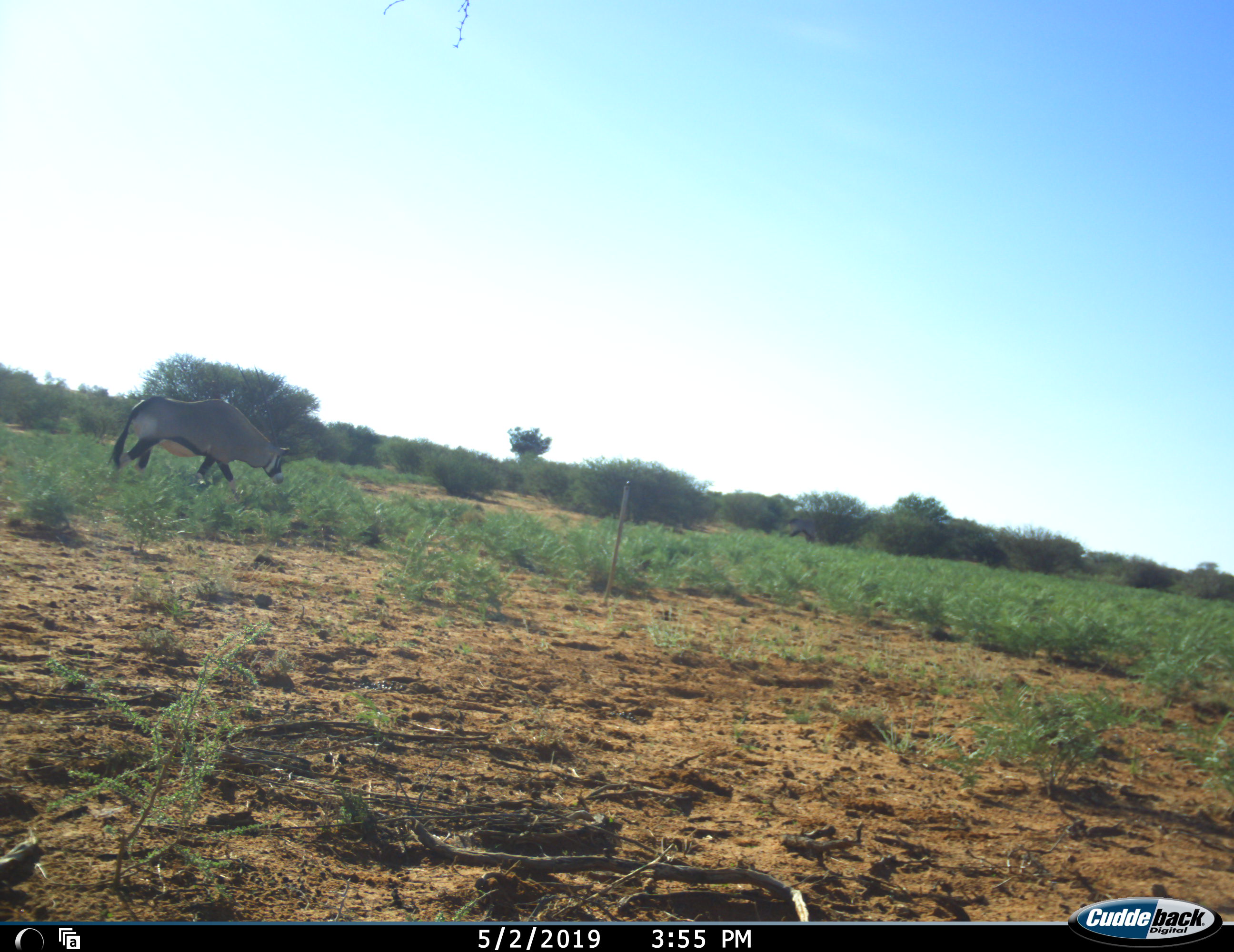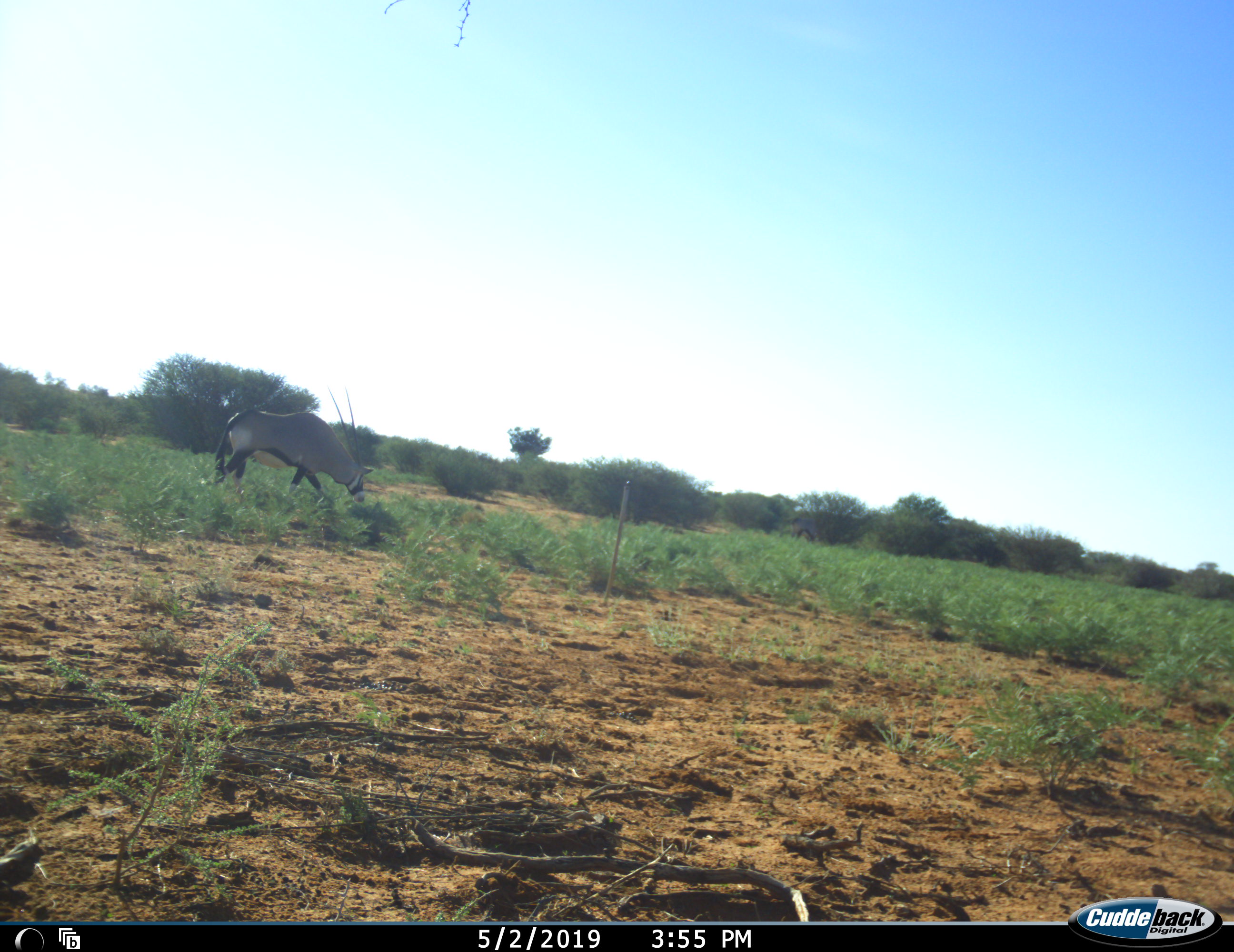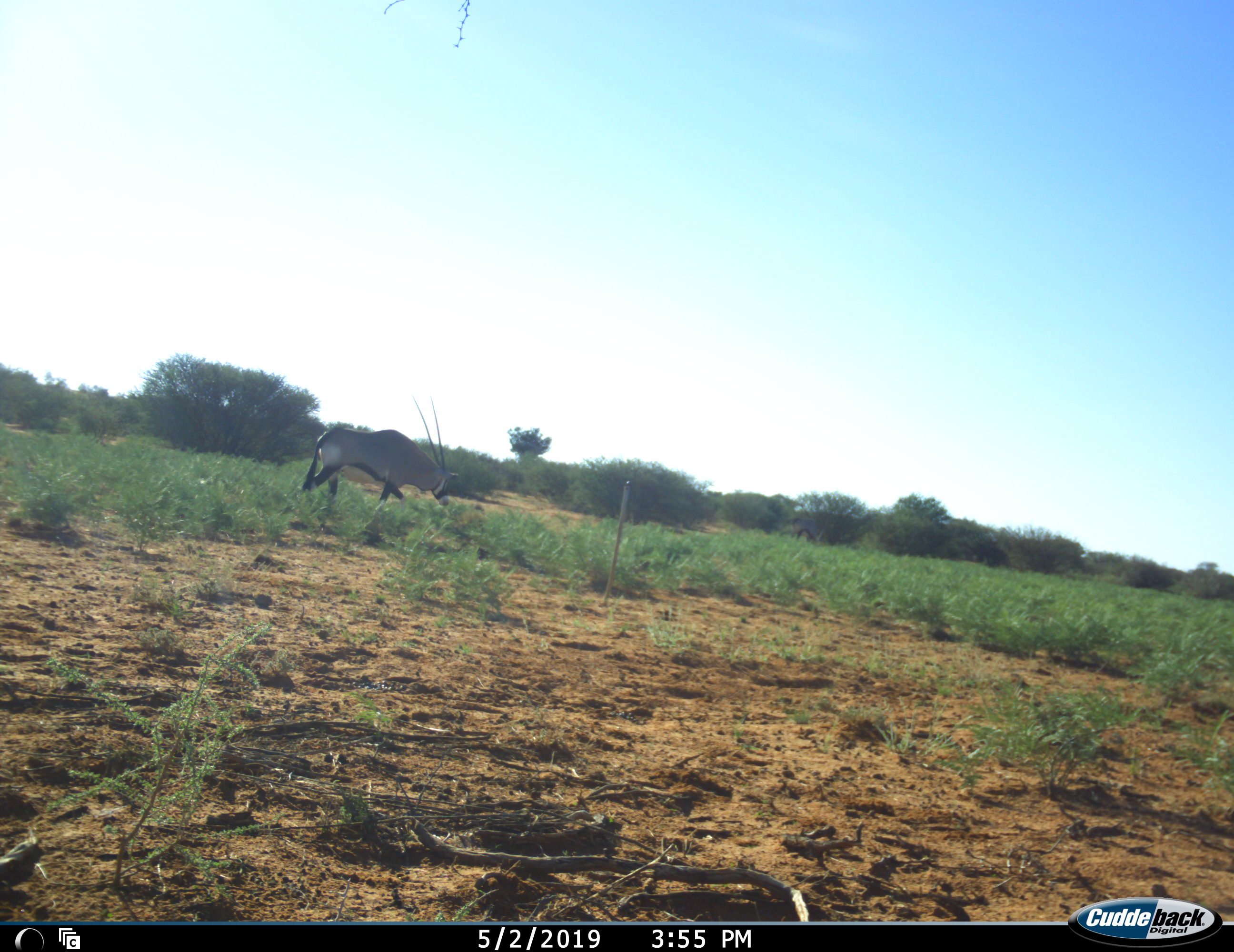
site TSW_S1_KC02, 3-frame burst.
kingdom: Animalia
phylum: Chordata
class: Mammalia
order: Artiodactyla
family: Bovidae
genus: Oryx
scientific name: Oryx gazella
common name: gemsbok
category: oryx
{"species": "oryx (gemsbok) (Oryx gazella)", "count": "1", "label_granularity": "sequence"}